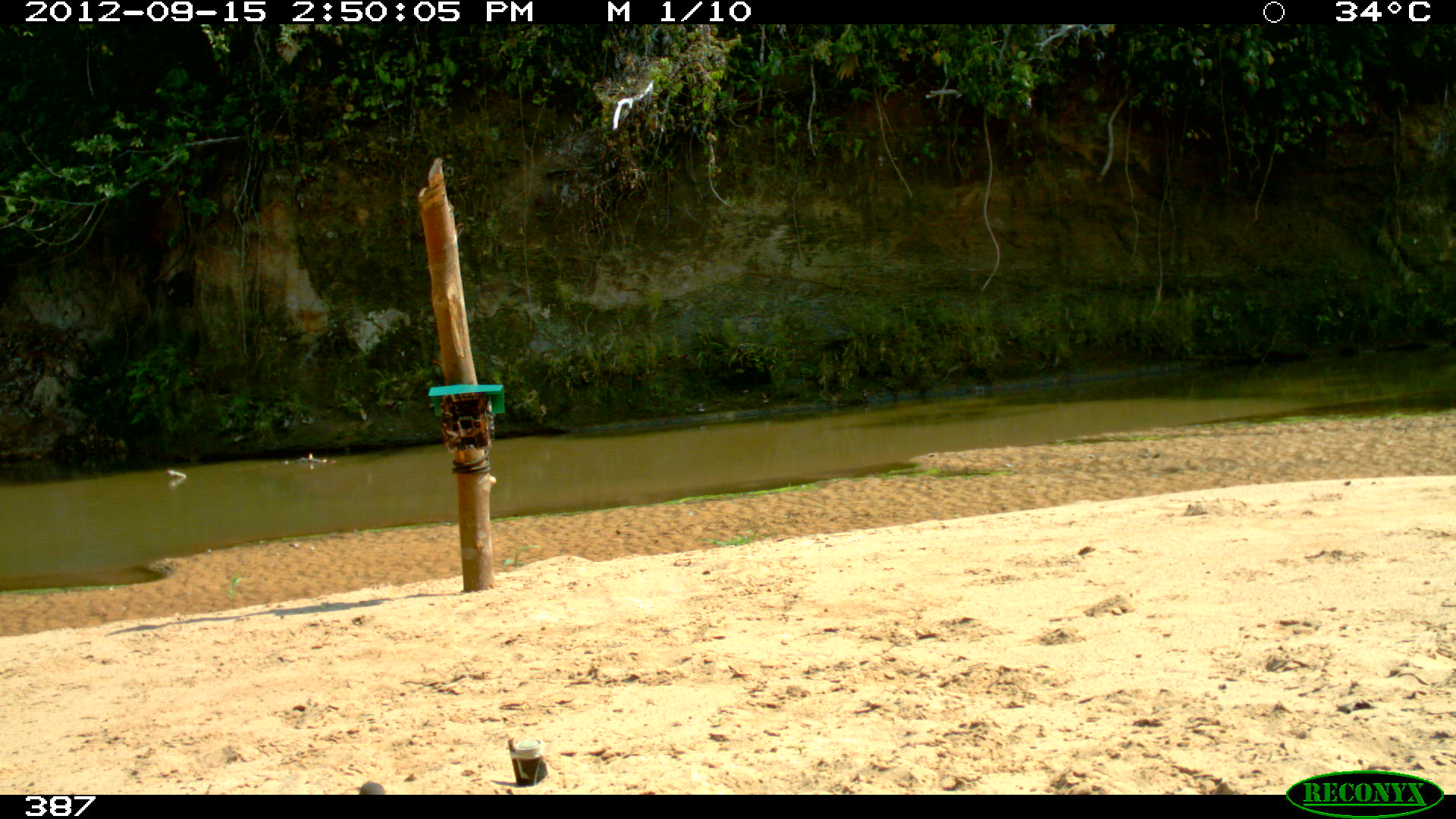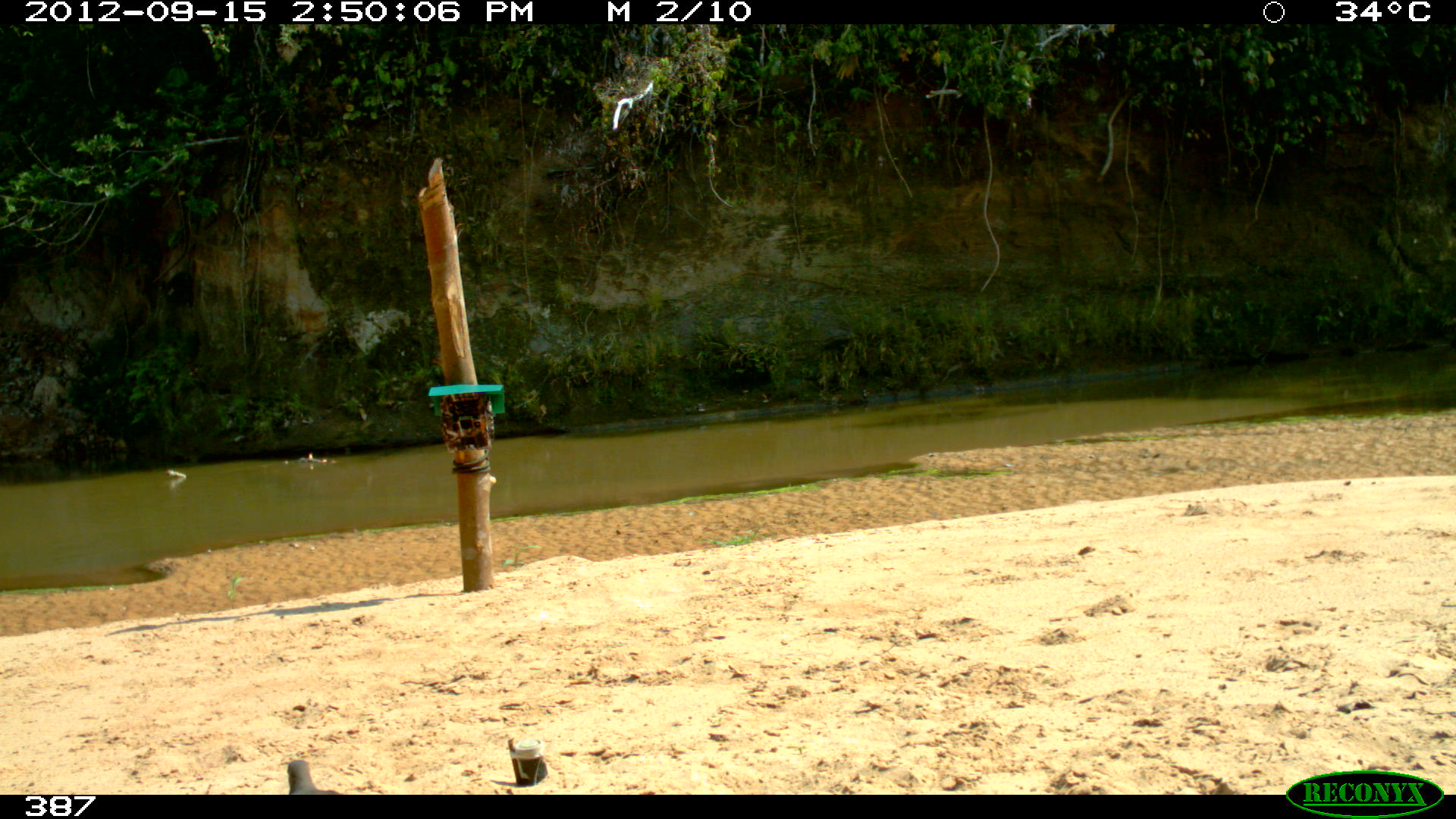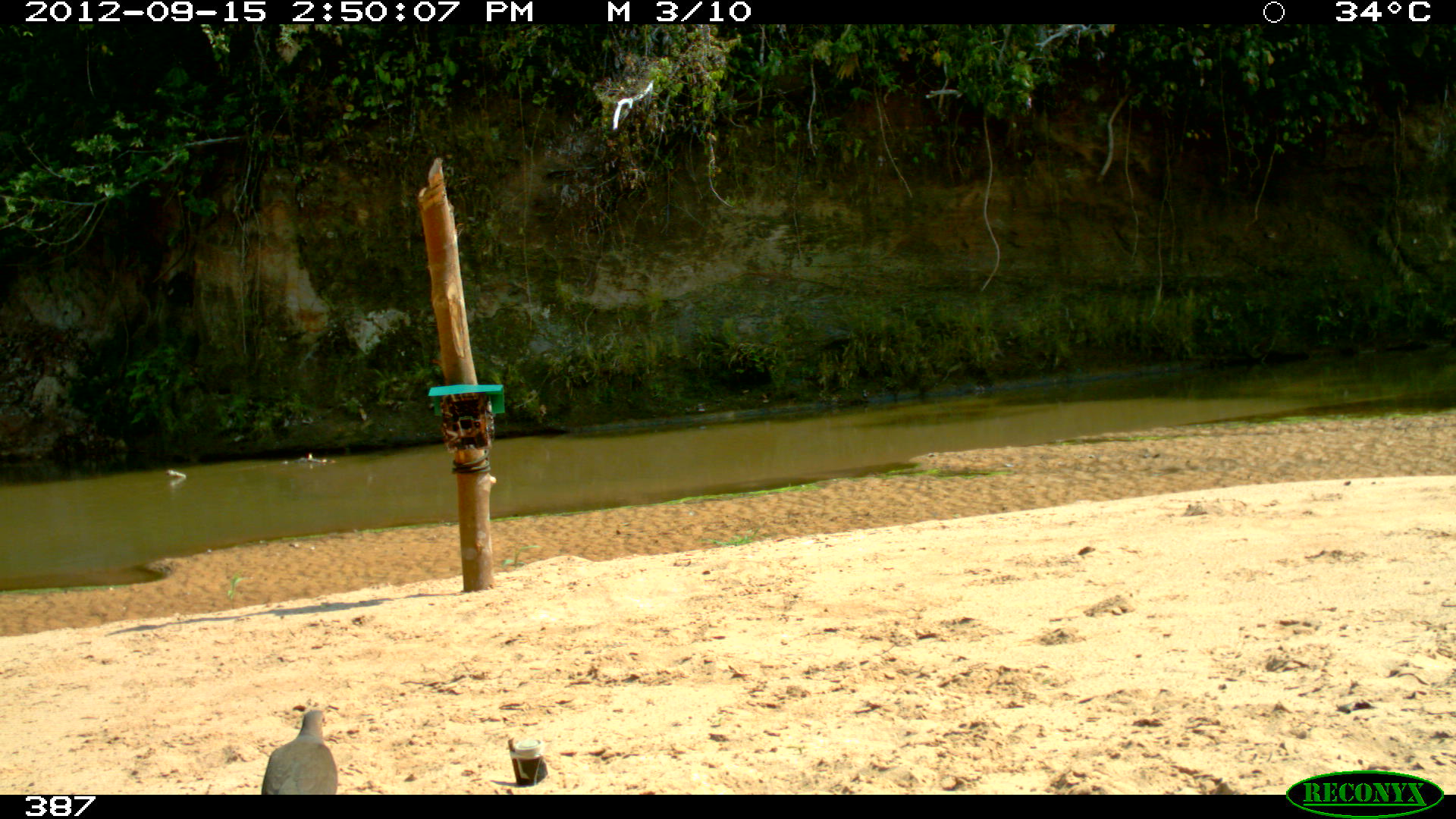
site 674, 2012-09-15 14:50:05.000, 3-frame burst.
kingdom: Animalia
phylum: Chordata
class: Aves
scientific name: Aves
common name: bird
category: unknown bird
Unknown bird (bird) (Aves).